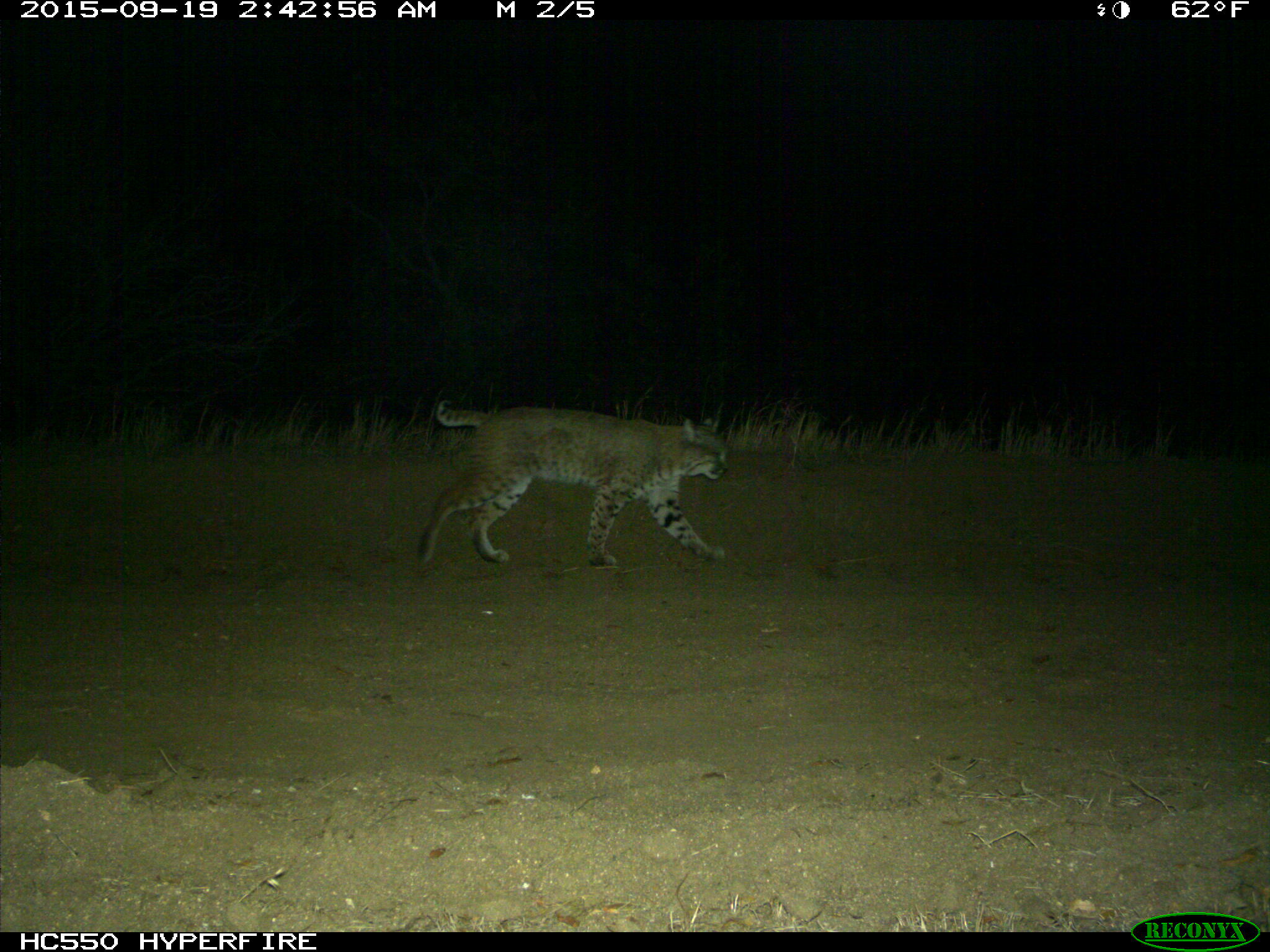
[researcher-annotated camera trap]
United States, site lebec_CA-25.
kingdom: Animalia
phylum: Chordata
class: Mammalia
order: Carnivora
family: Felidae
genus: Lynx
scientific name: Lynx rufus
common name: bobcat